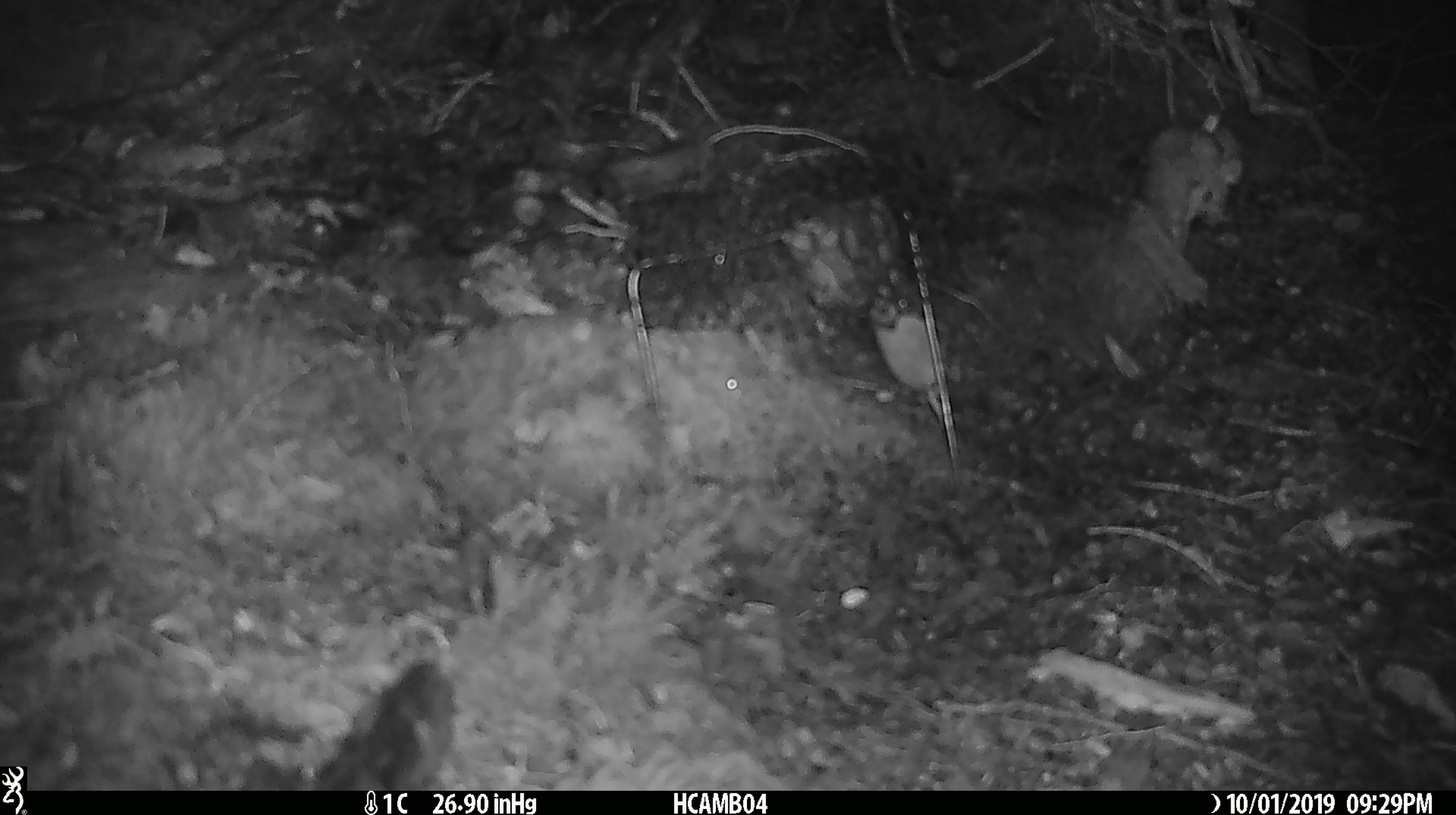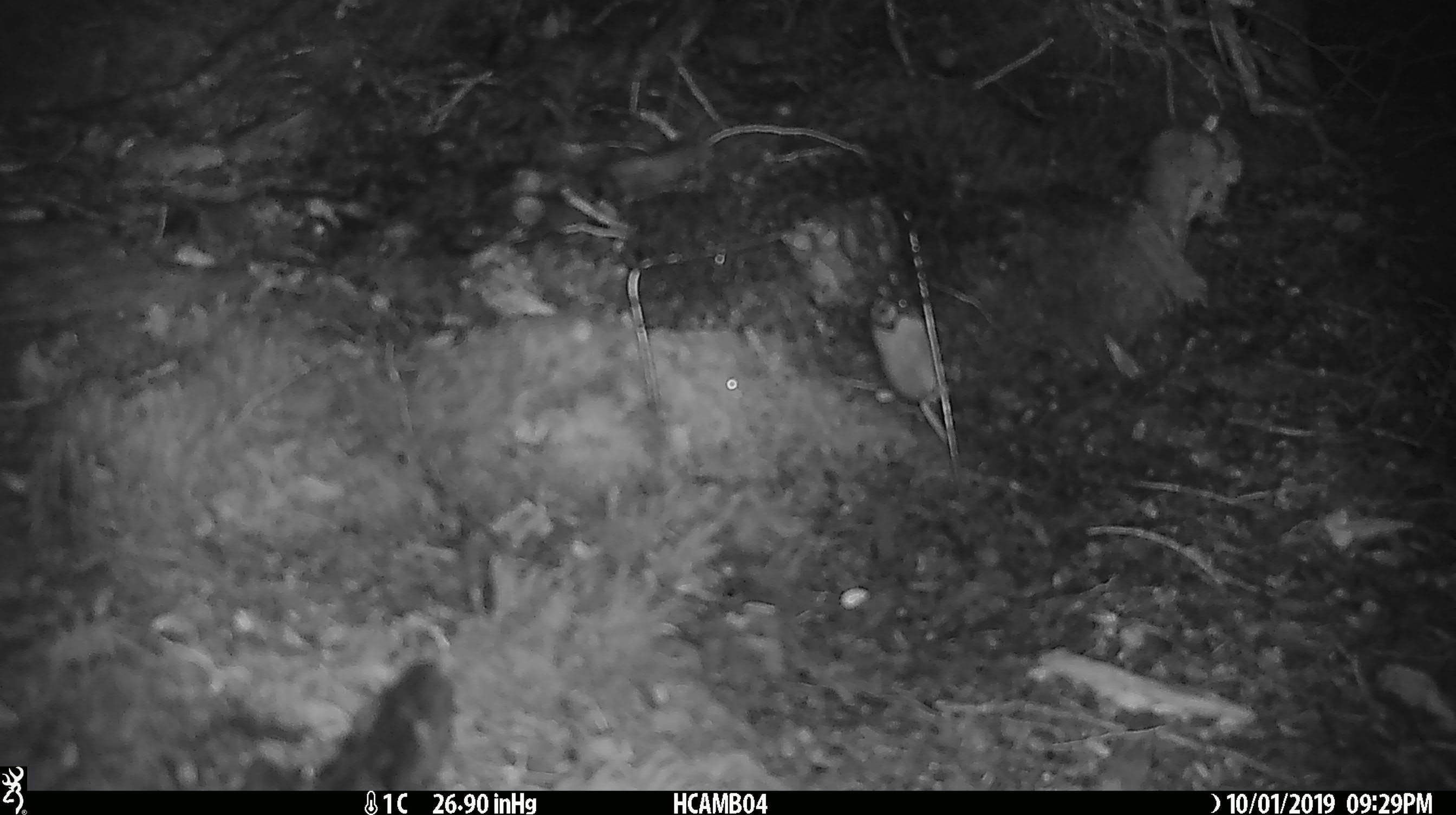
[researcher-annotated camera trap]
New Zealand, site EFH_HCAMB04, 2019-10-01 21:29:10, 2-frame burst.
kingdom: Animalia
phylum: Chordata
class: Mammalia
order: Rodentia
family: Muridae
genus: Mus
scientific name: Mus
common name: mouse